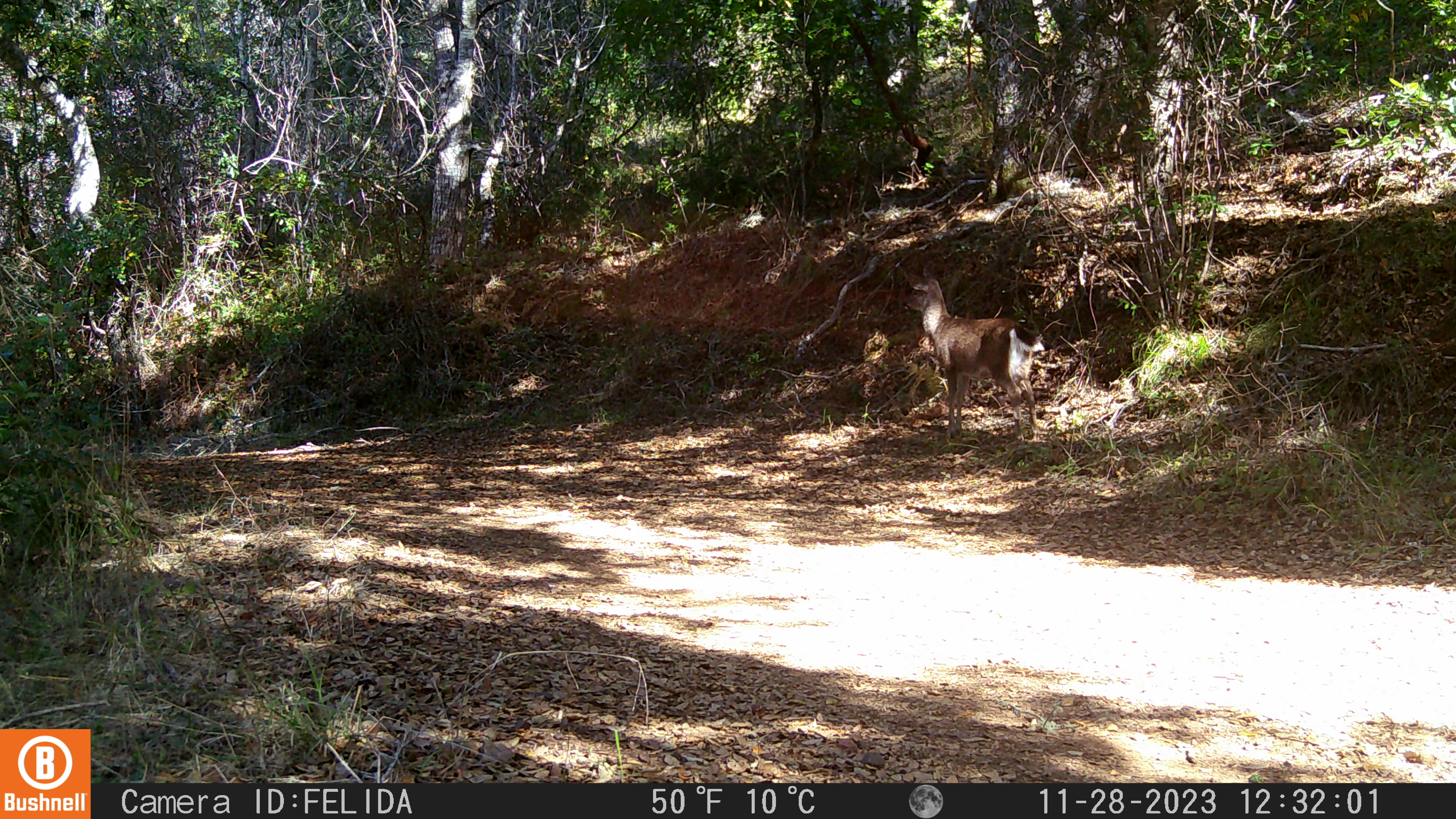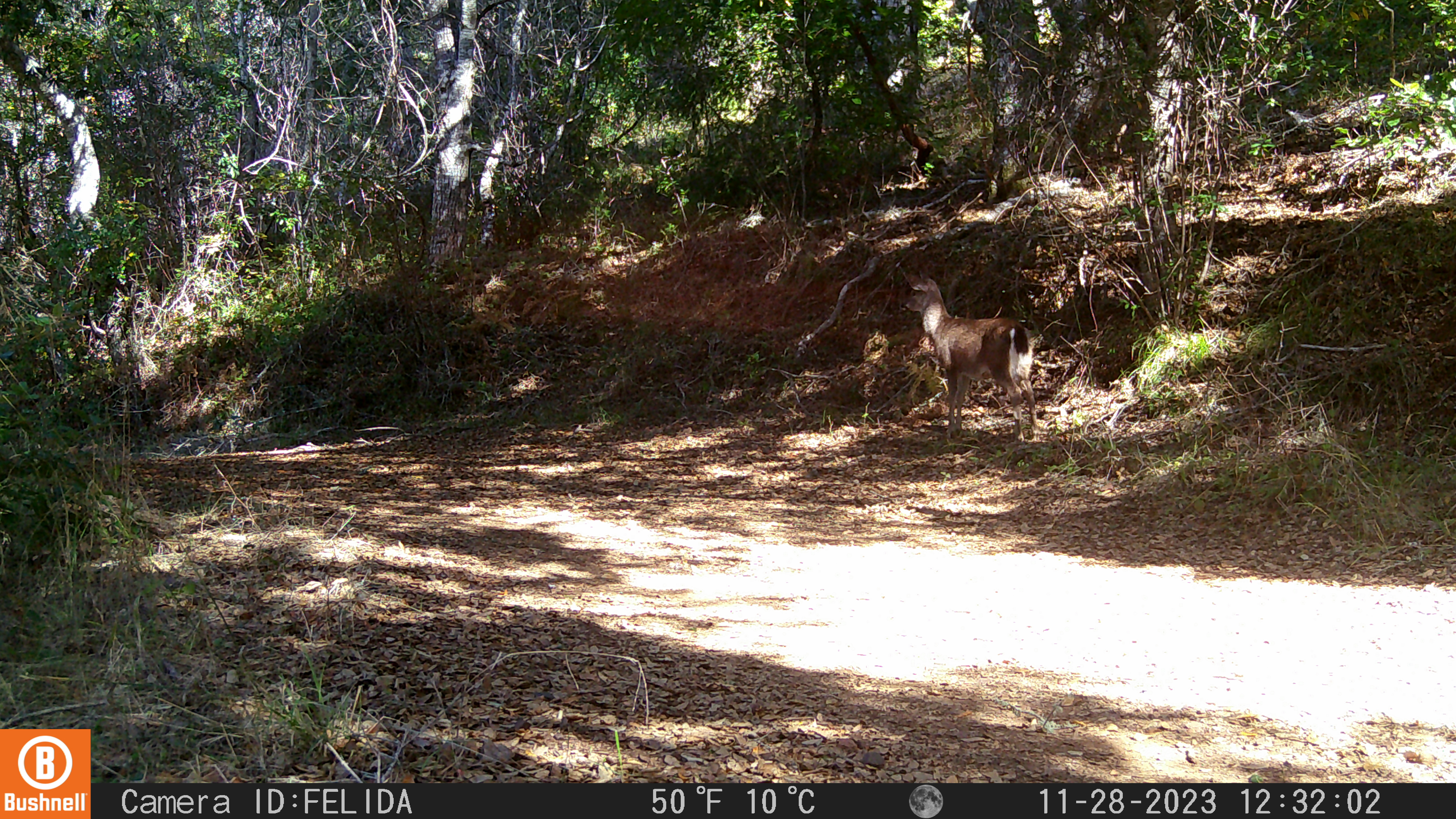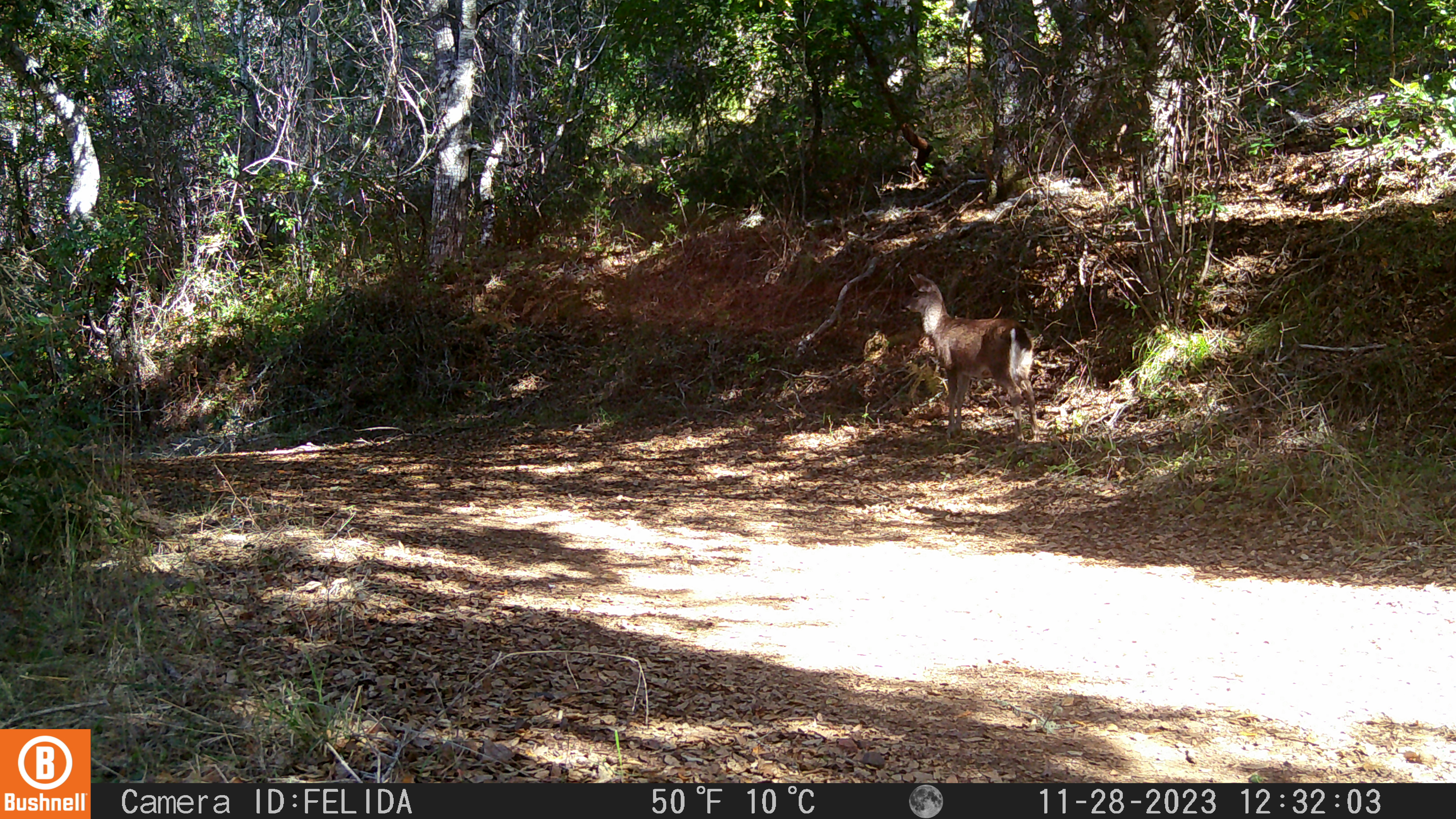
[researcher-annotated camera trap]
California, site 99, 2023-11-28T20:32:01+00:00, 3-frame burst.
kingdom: Animalia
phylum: Chordata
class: Mammalia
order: Artiodactyla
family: Cervidae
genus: Odocoileus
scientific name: Odocoileus hemionus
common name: mule deer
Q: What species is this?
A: Mule deer (Odocoileus hemionus).